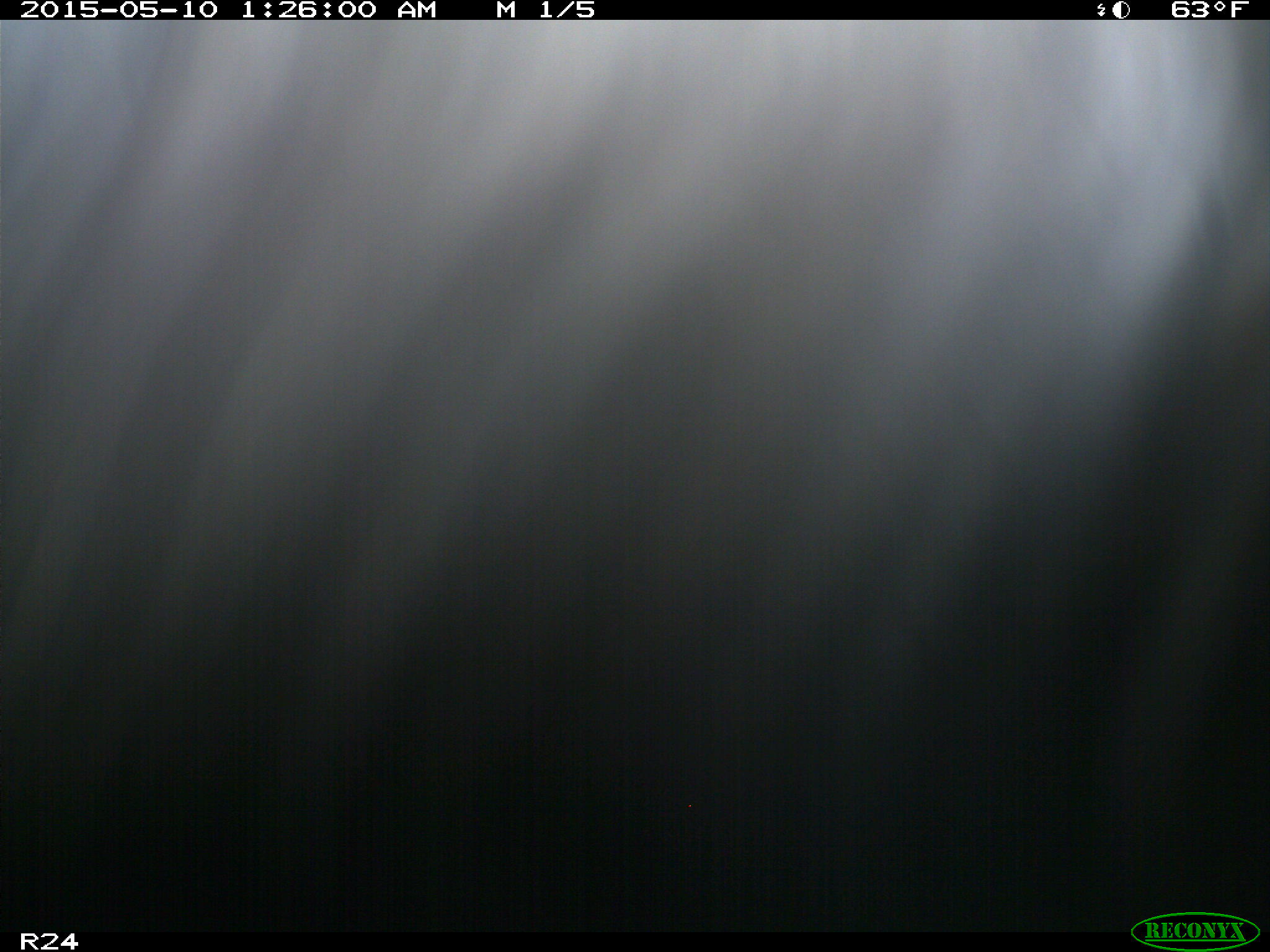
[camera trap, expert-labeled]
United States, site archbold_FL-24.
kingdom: Animalia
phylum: Chordata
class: Mammalia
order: Artiodactyla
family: Bovidae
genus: Bos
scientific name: Bos taurus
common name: domestic cow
Bos taurus (domestic cow).